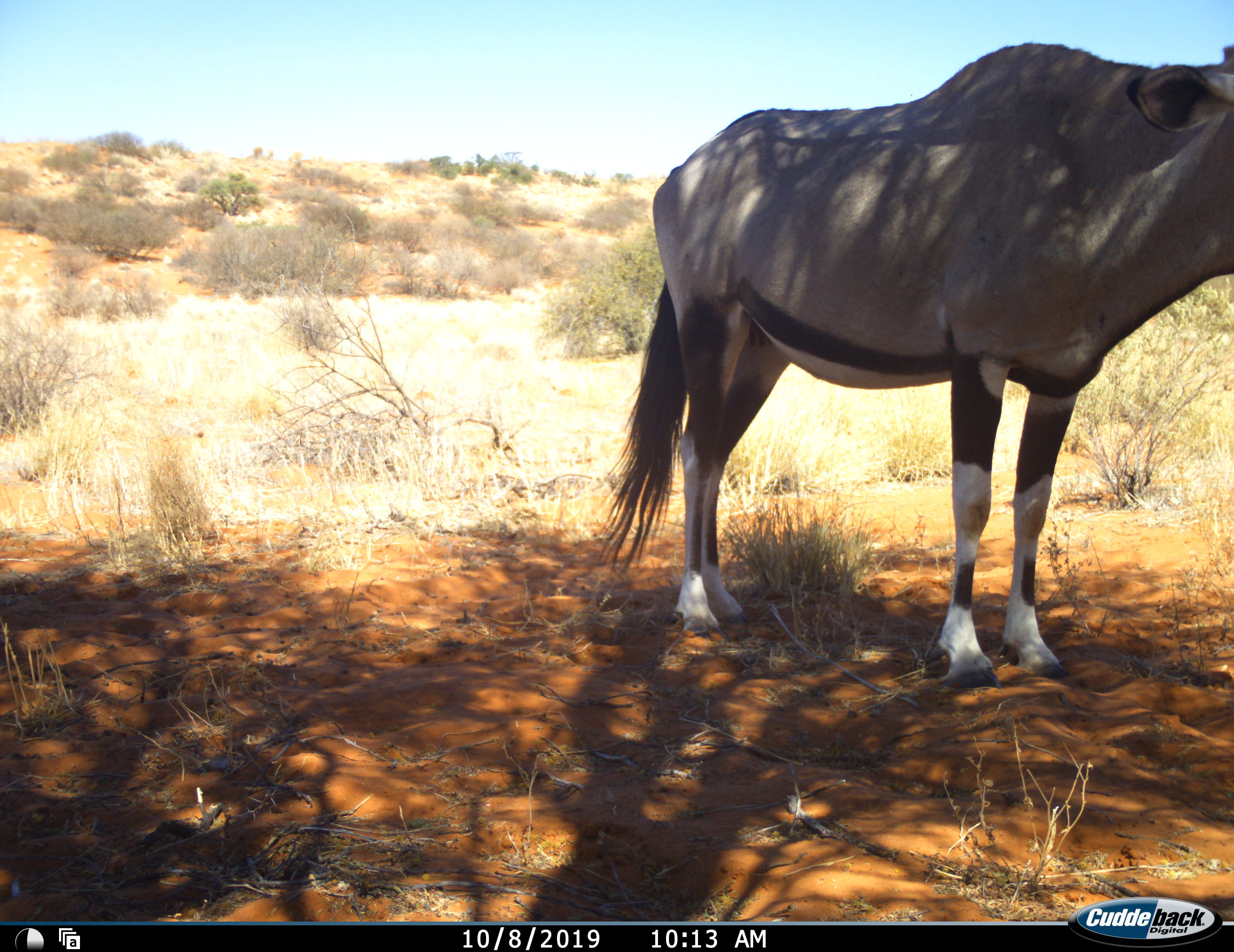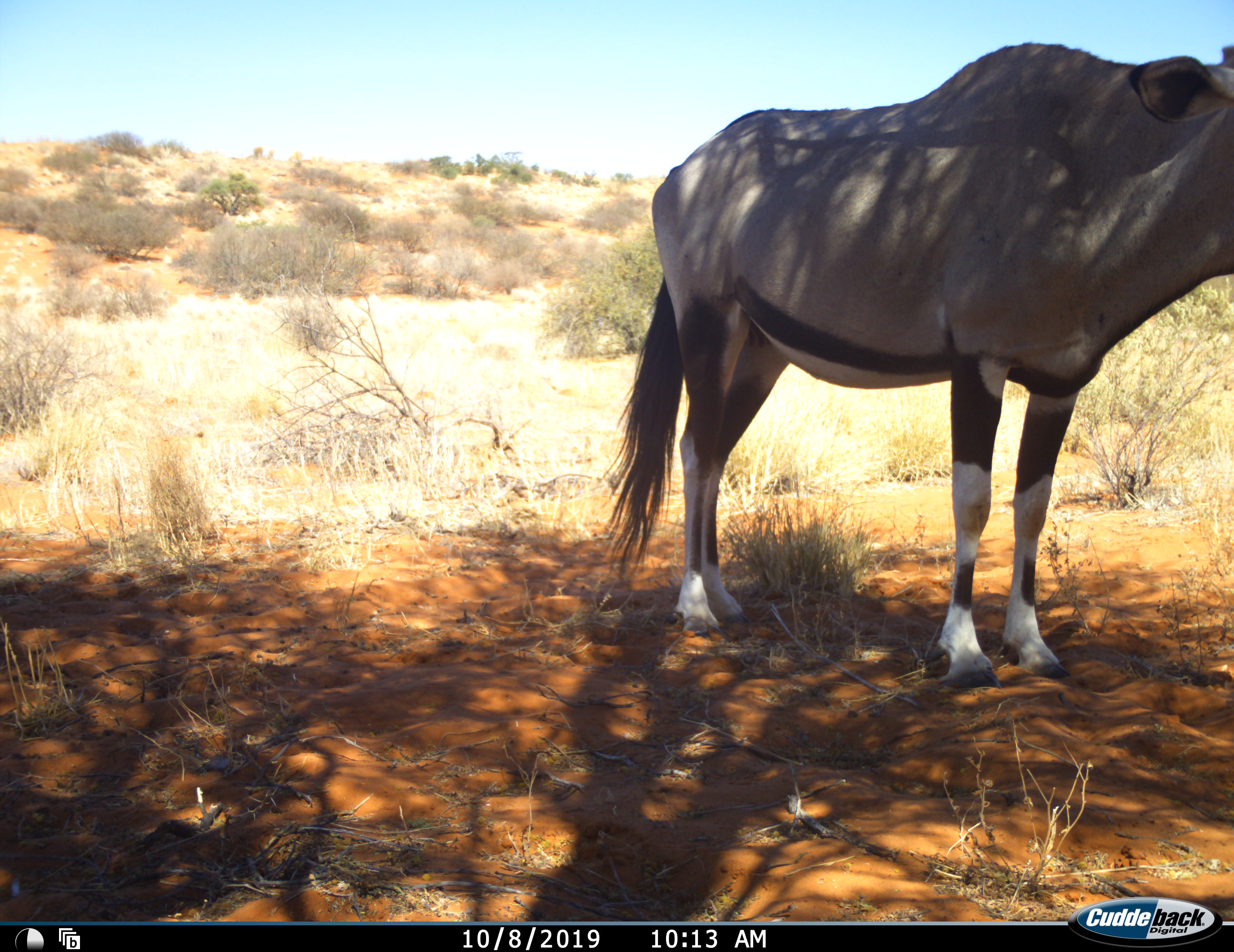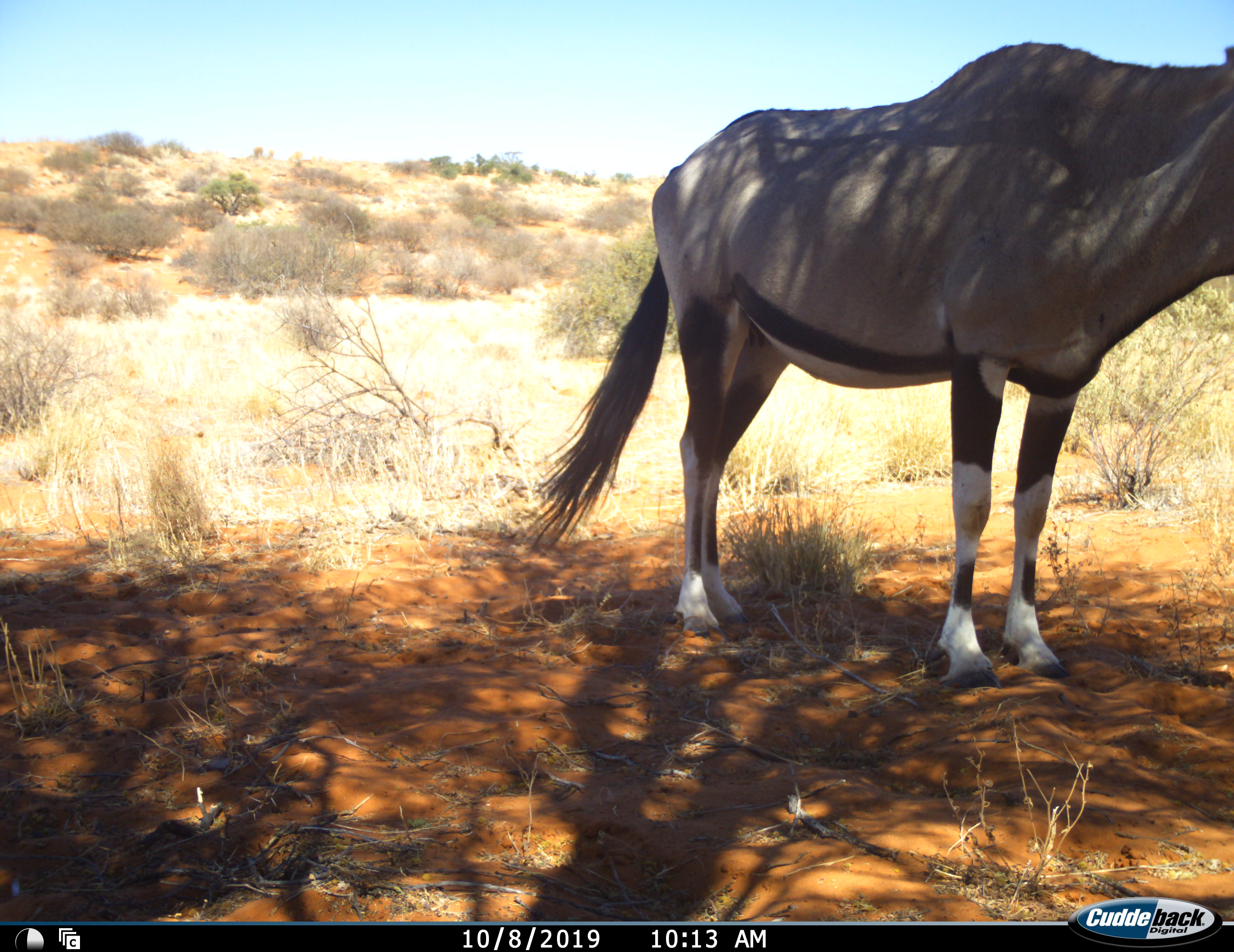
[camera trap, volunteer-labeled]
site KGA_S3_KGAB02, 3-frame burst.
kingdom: Animalia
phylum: Chordata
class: Mammalia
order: Artiodactyla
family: Bovidae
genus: Oryx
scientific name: Oryx gazella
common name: gemsbok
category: oryx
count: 1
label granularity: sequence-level